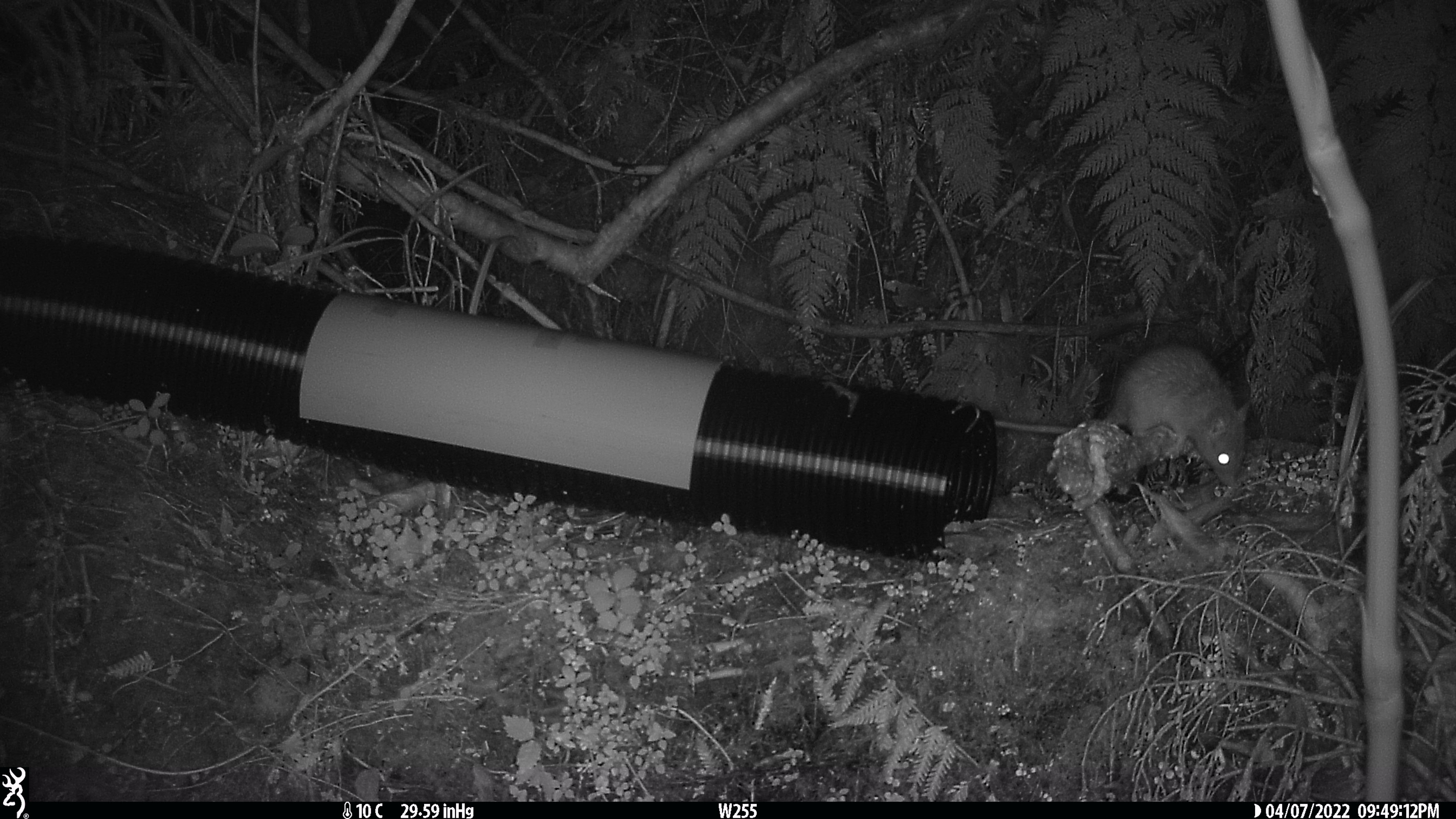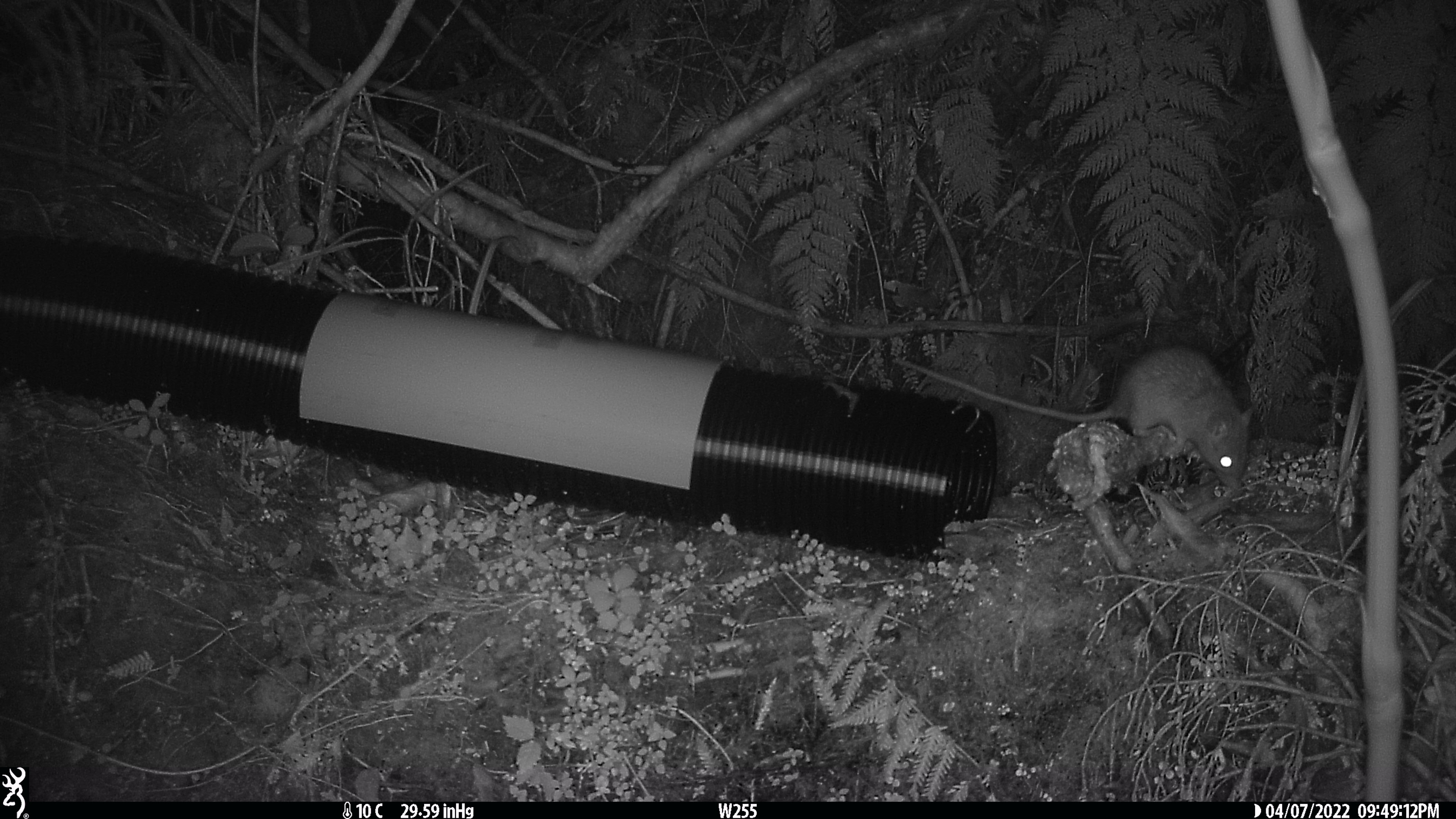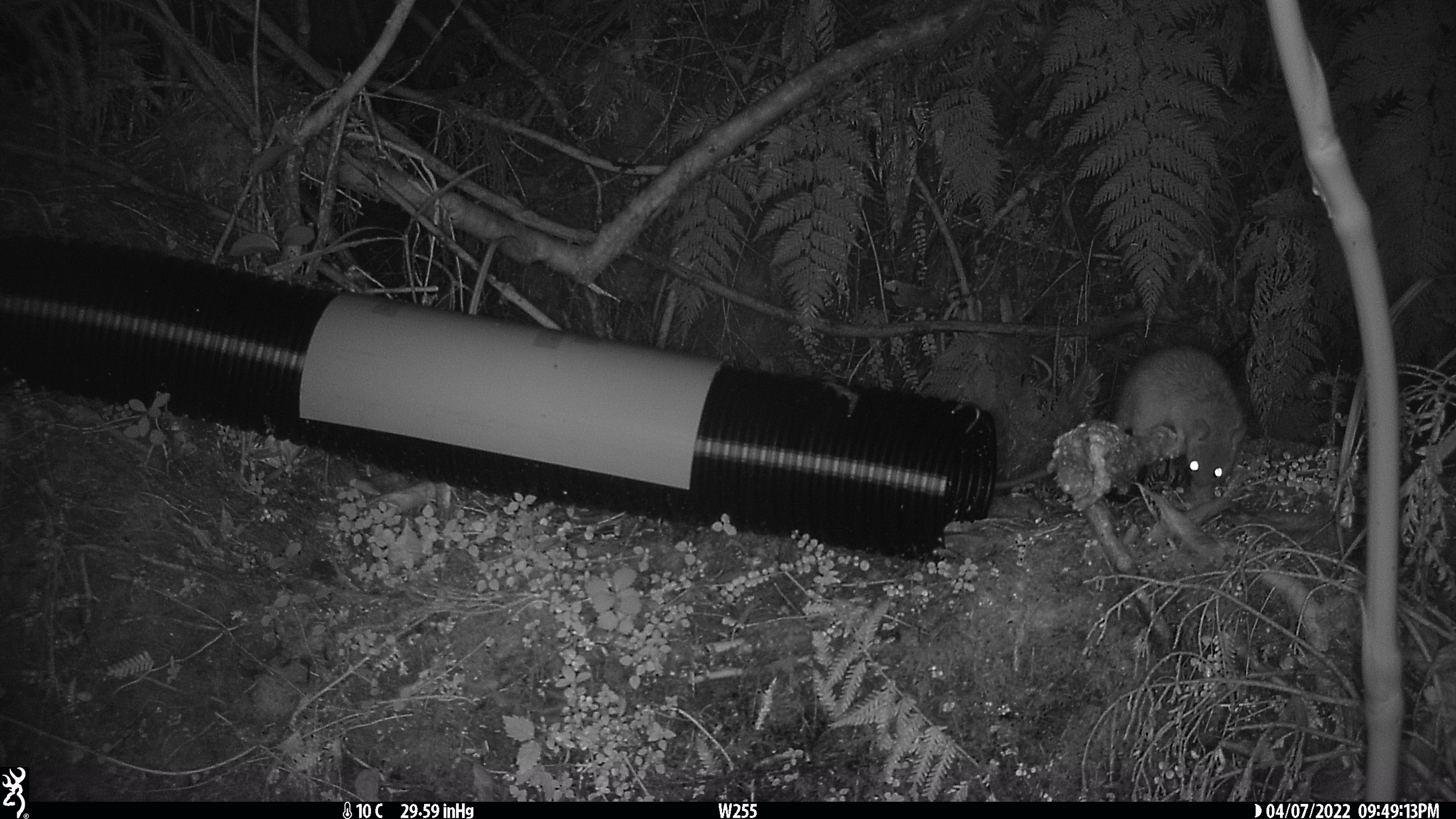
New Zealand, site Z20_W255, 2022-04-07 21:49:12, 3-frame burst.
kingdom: Animalia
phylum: Chordata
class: Mammalia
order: Rodentia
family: Muridae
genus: Rattus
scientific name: Rattus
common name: rat